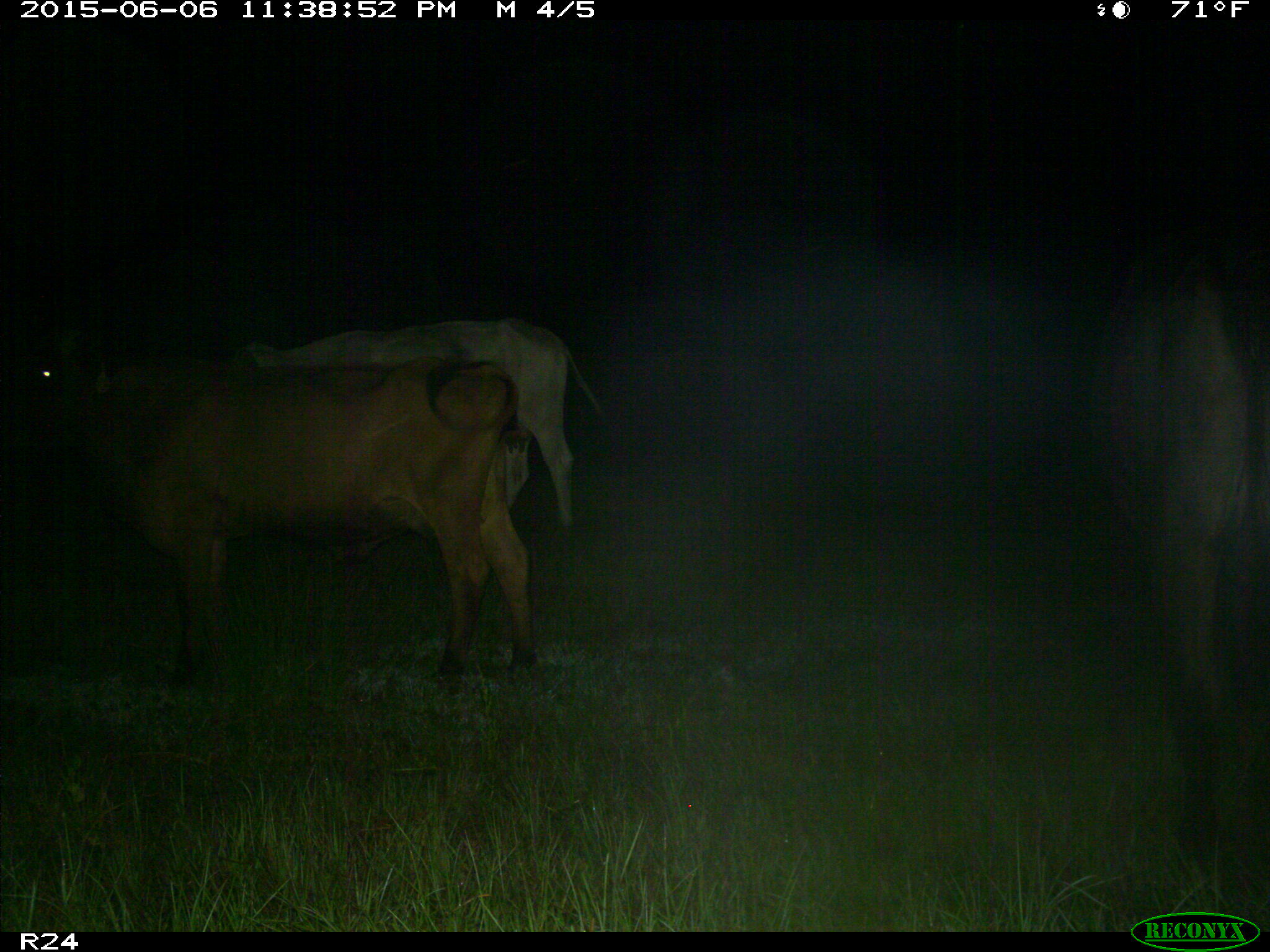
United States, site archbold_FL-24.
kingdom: Animalia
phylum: Chordata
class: Mammalia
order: Artiodactyla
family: Bovidae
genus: Bos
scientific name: Bos taurus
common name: domestic cow